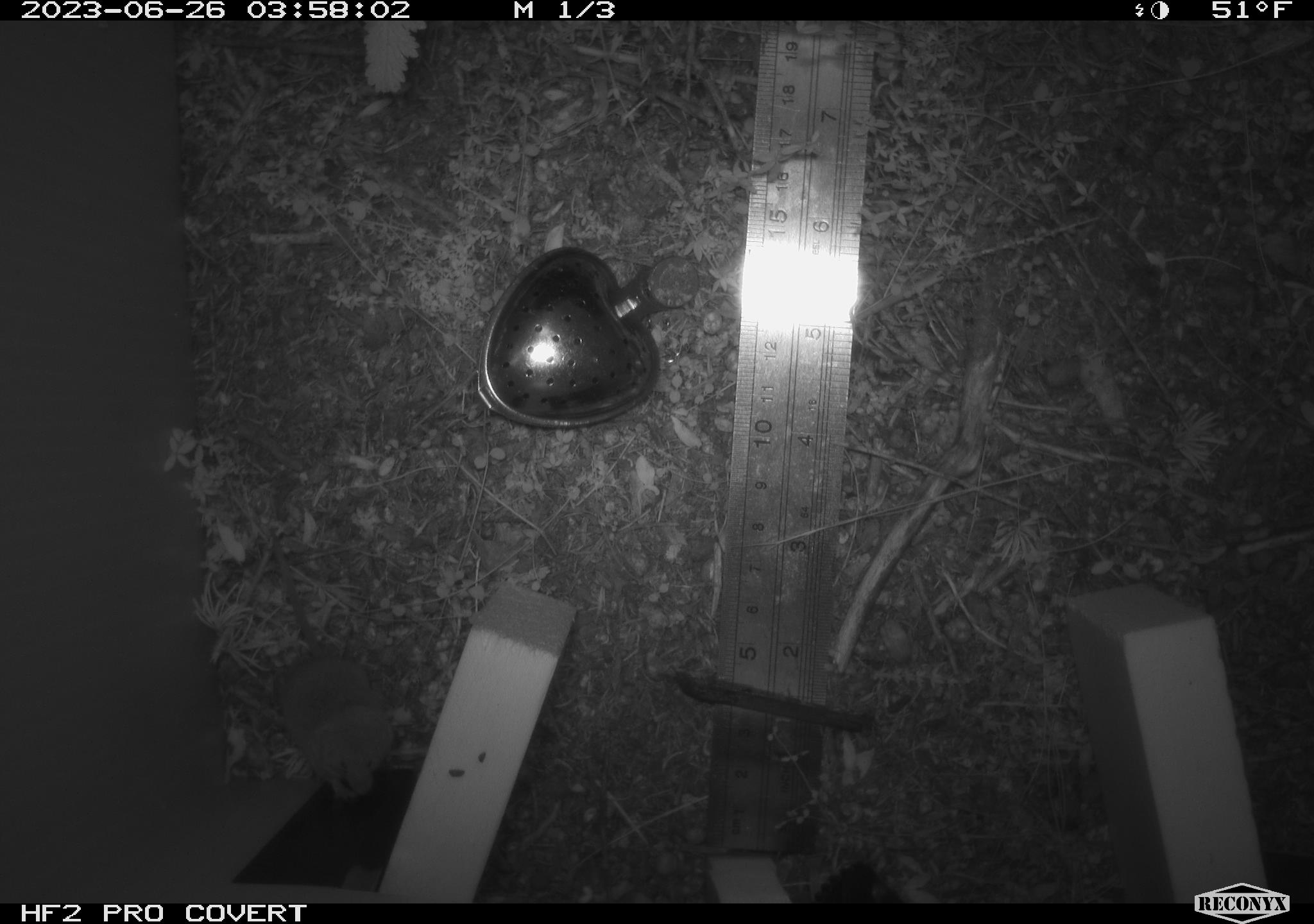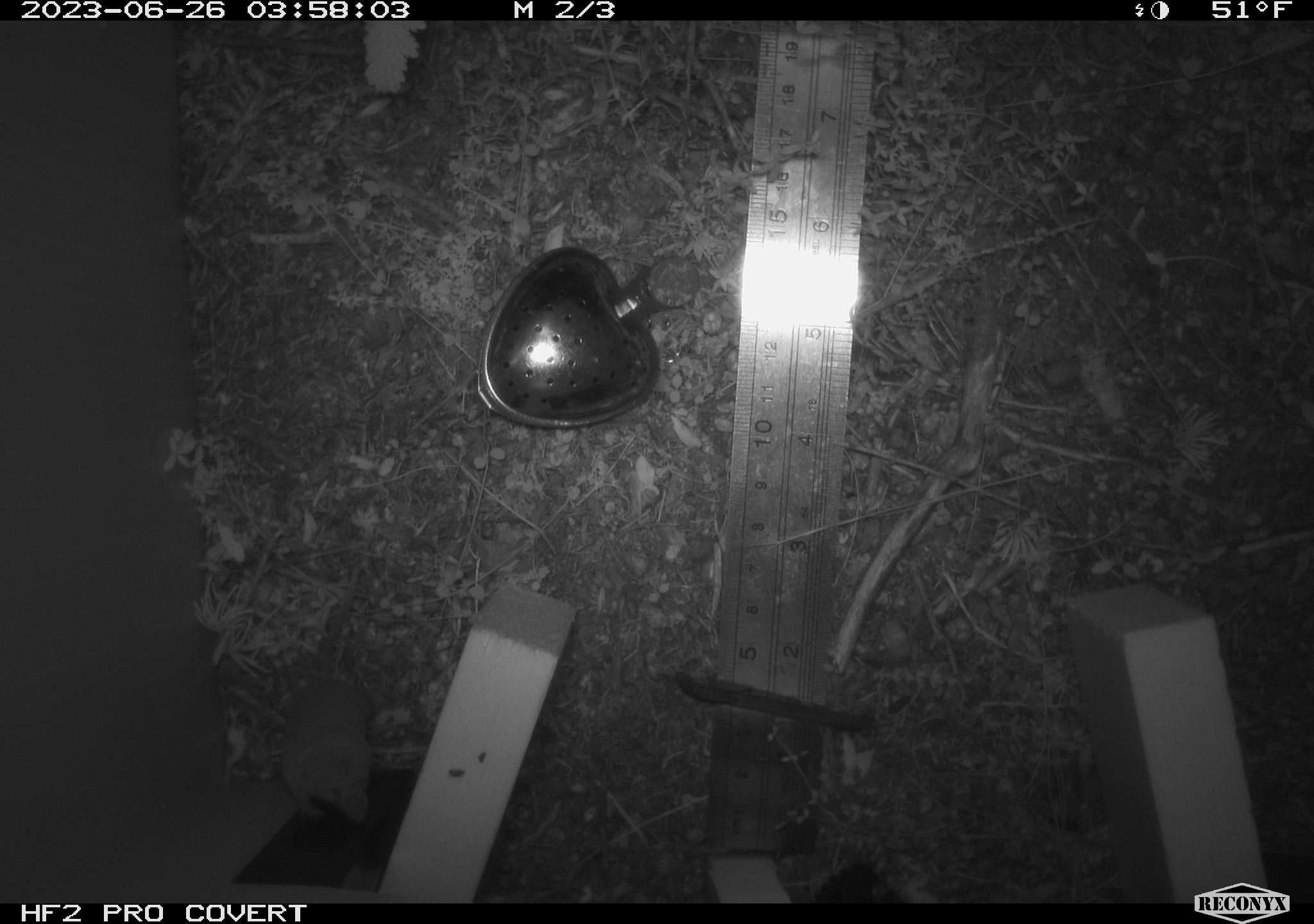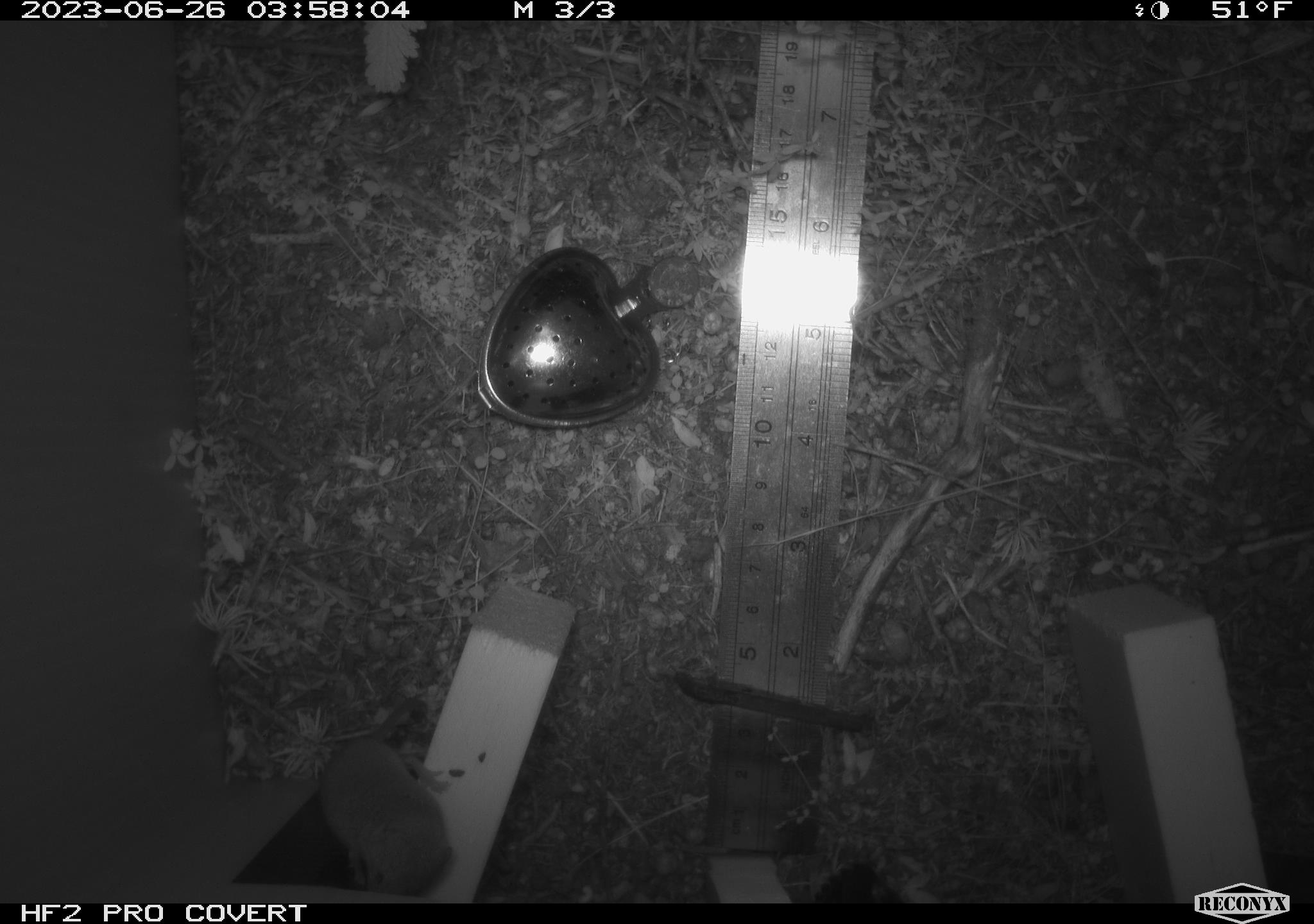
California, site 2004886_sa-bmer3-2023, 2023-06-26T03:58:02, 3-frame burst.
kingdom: Animalia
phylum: Chordata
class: Mammalia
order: Eulipotyphla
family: Soricidae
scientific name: Soricidae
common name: shrews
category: soricidae family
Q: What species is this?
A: Soricidae family (shrews) (Soricidae).